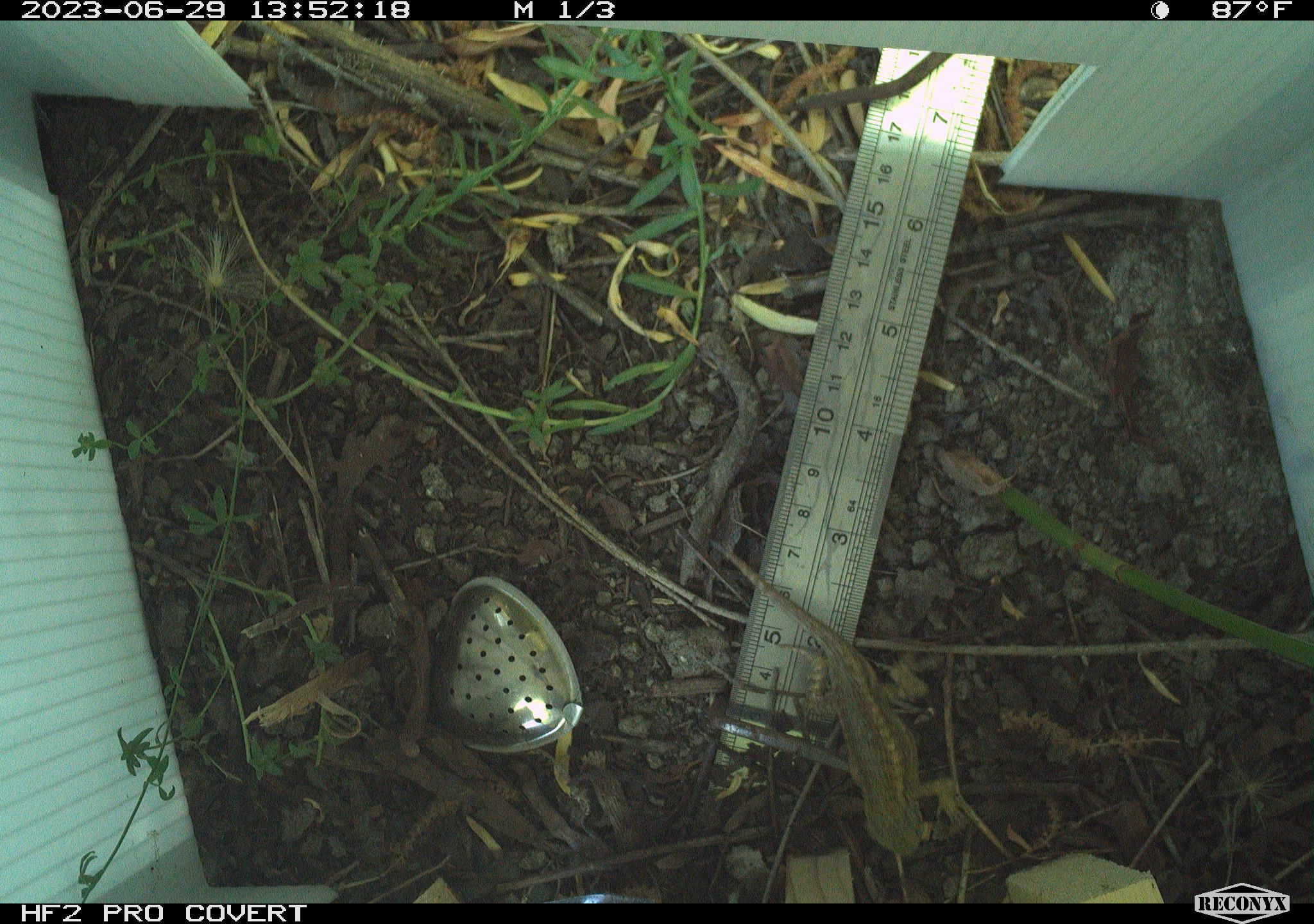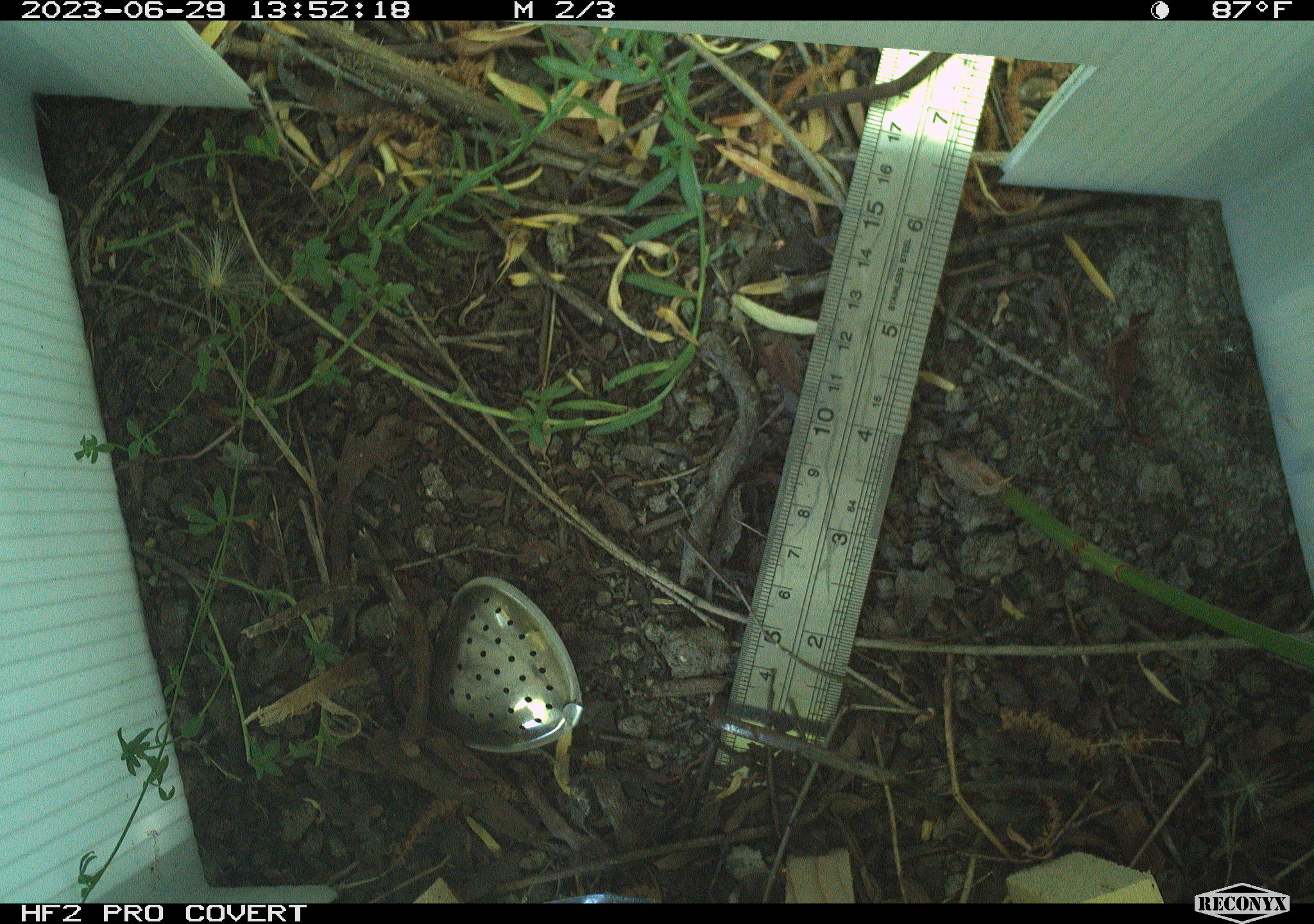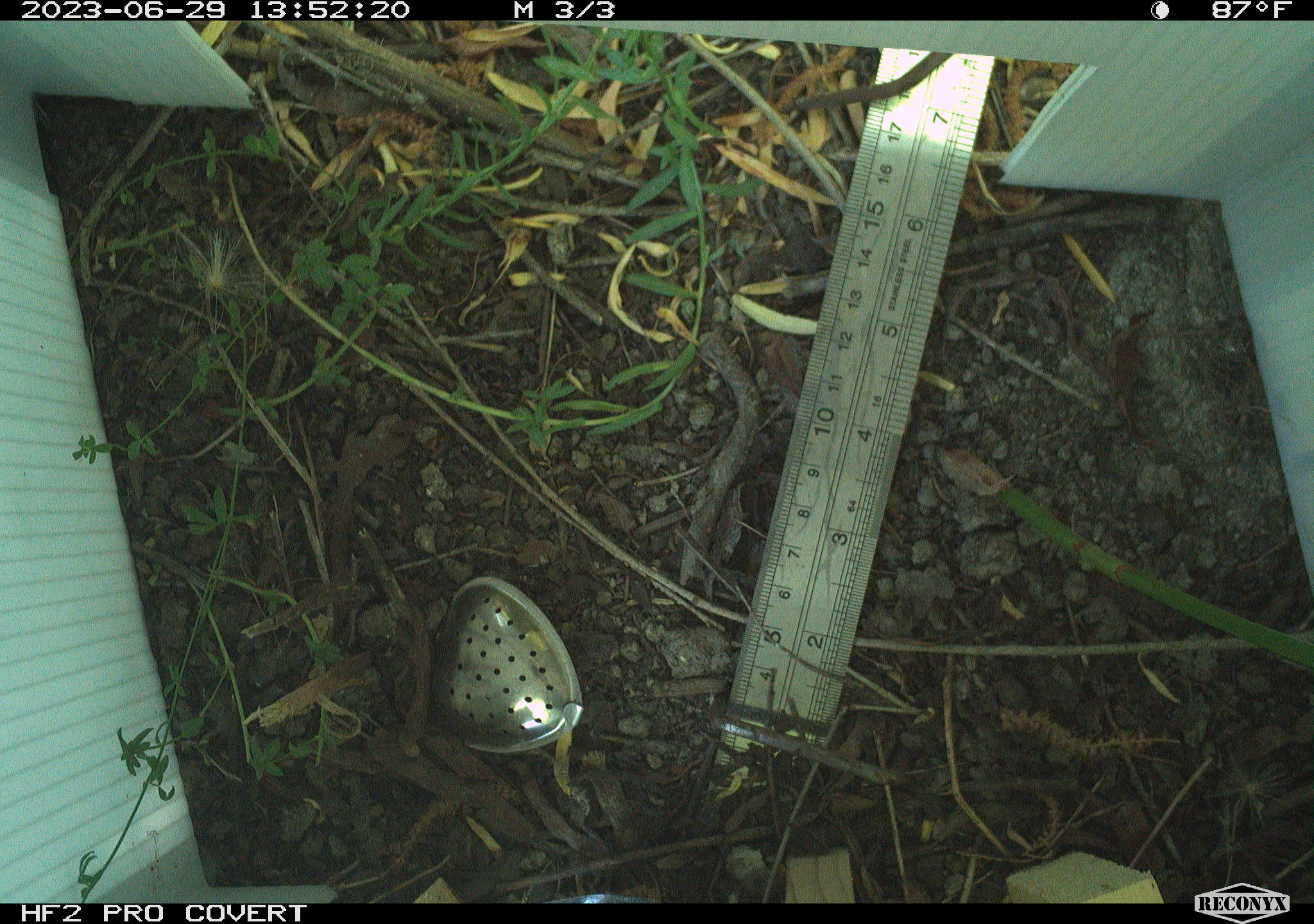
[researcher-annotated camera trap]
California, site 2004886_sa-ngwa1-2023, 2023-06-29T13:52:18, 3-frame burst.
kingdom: Animalia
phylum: Chordata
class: Reptilia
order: Squamata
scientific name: Squamata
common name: lizards and snakes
Lizards and snakes (Squamata).